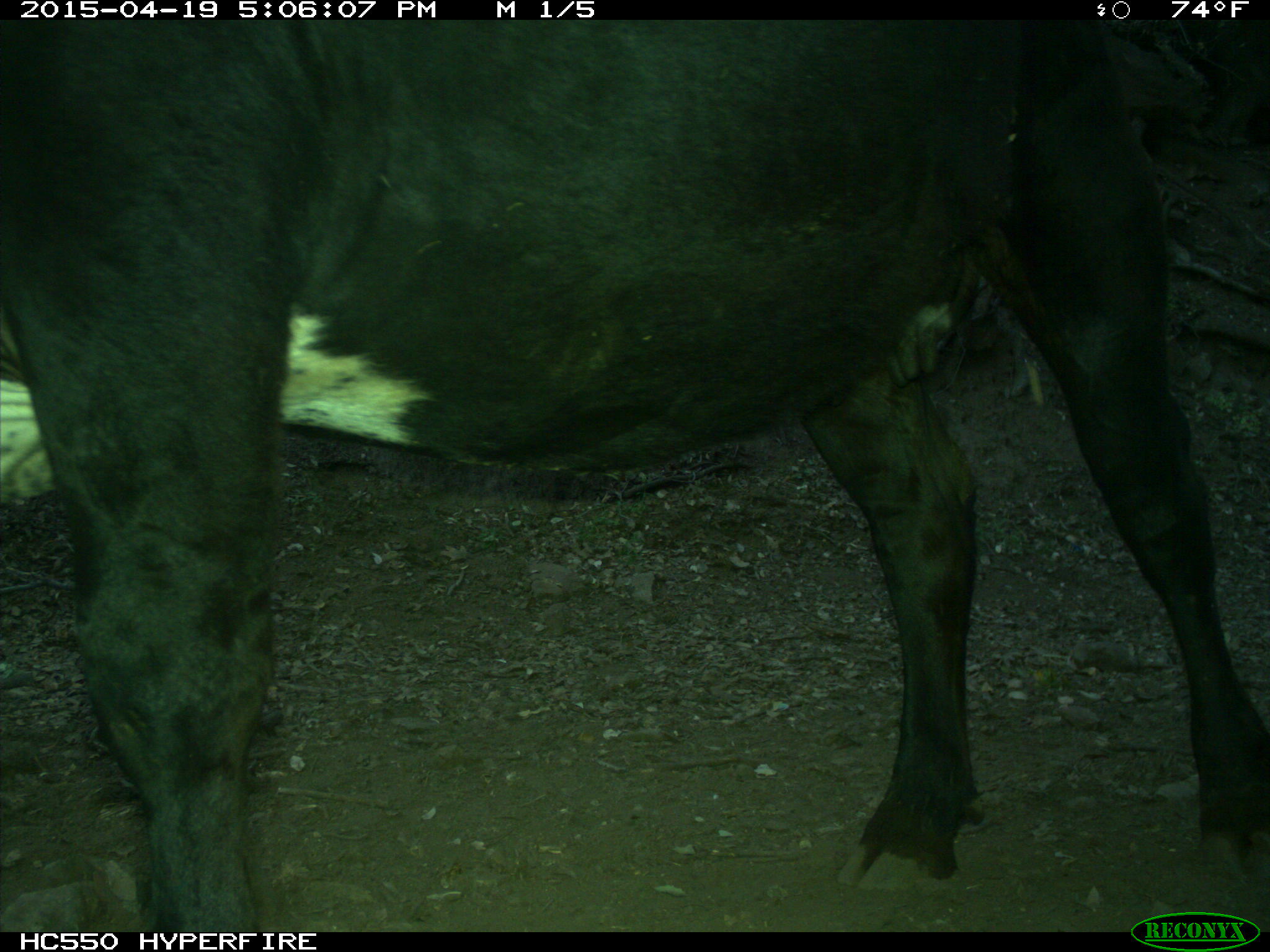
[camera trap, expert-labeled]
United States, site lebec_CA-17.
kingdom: Animalia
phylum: Chordata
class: Mammalia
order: Artiodactyla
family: Bovidae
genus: Bos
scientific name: Bos taurus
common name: domestic cow